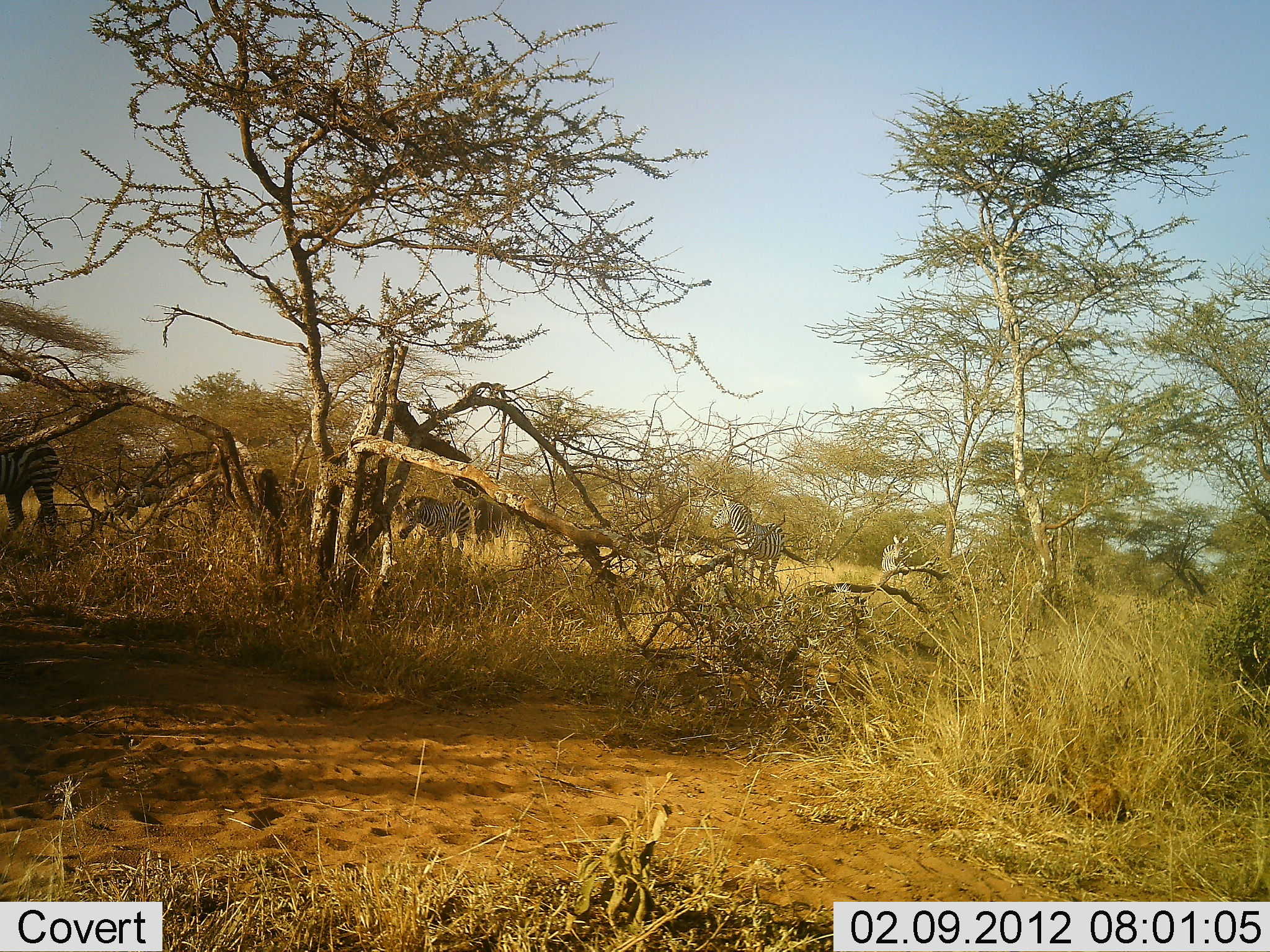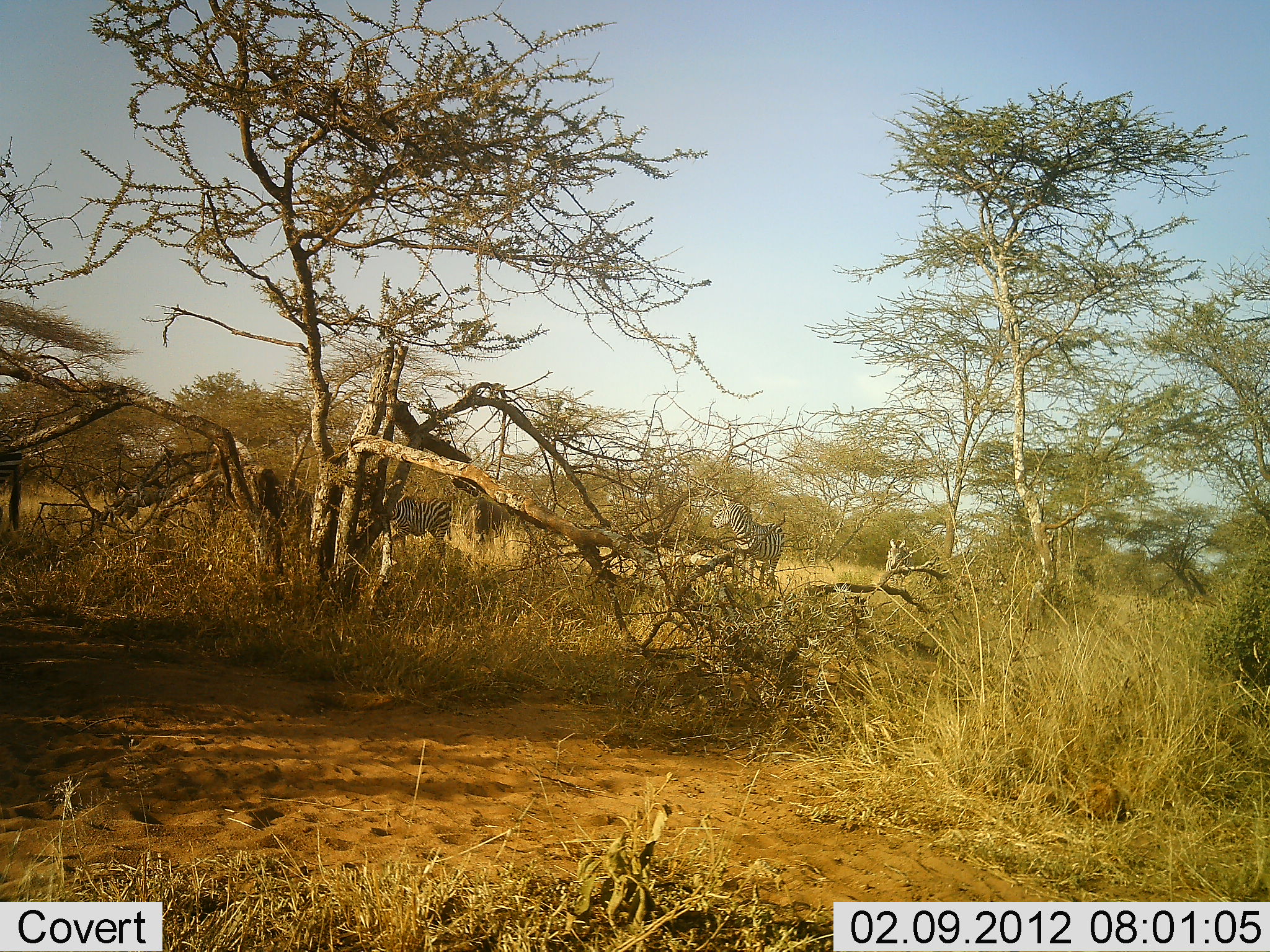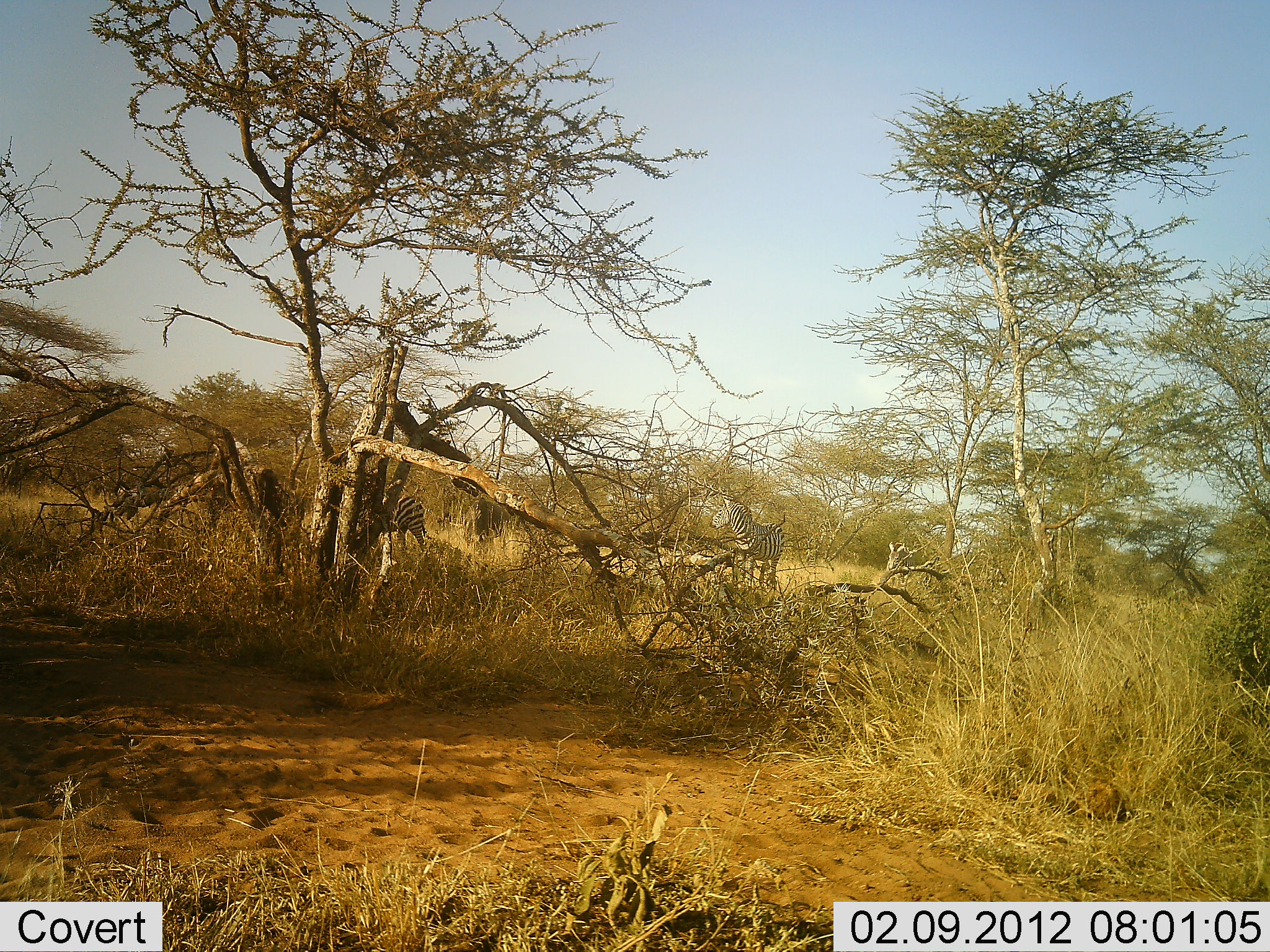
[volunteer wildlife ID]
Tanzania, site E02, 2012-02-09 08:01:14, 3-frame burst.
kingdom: Animalia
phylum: Chordata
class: Mammalia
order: Perissodactyla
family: Equidae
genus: Equus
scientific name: Equus quagga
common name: plains zebra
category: zebra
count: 5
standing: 56%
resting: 0%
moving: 81%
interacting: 0%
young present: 0%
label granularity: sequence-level